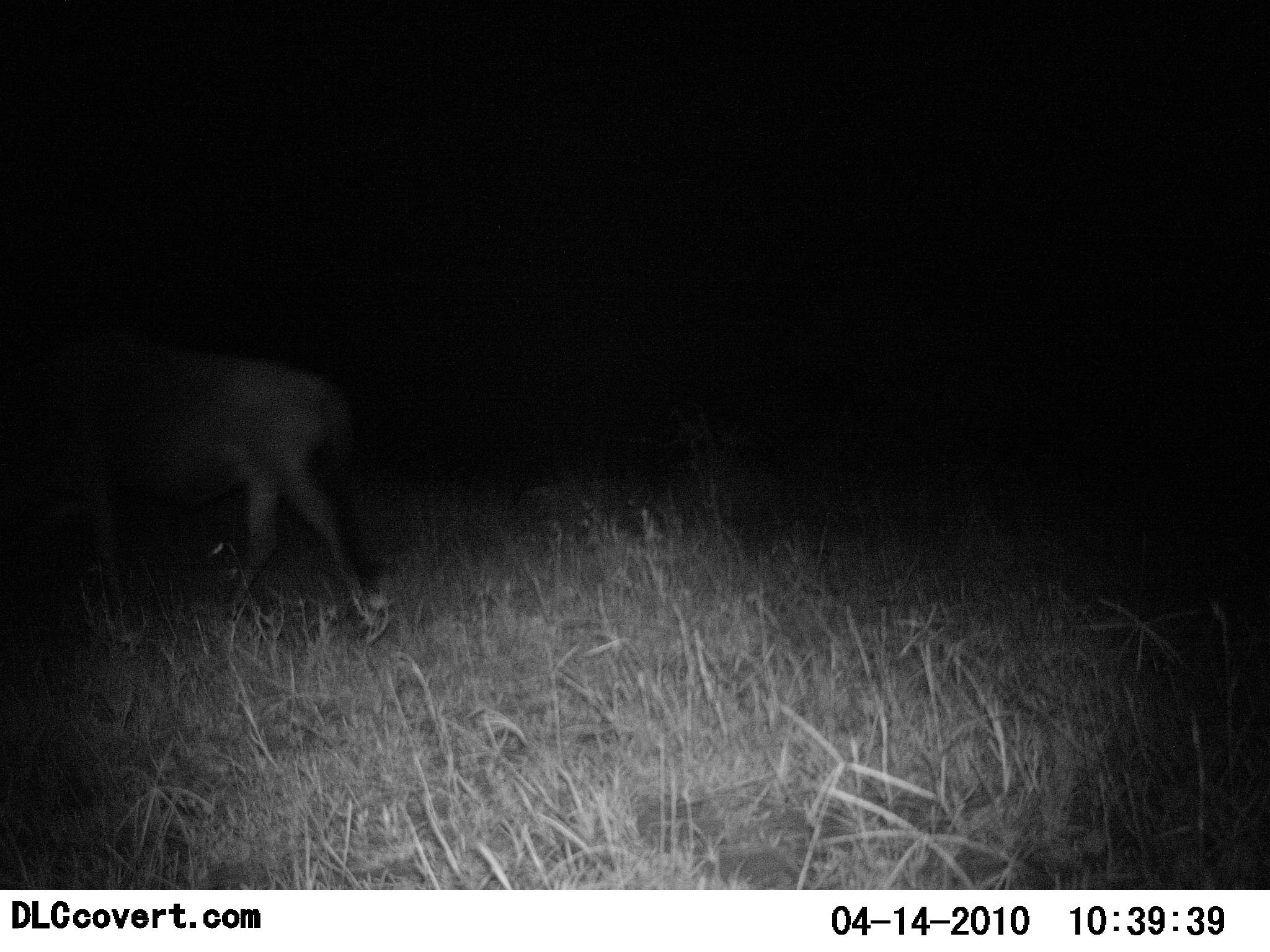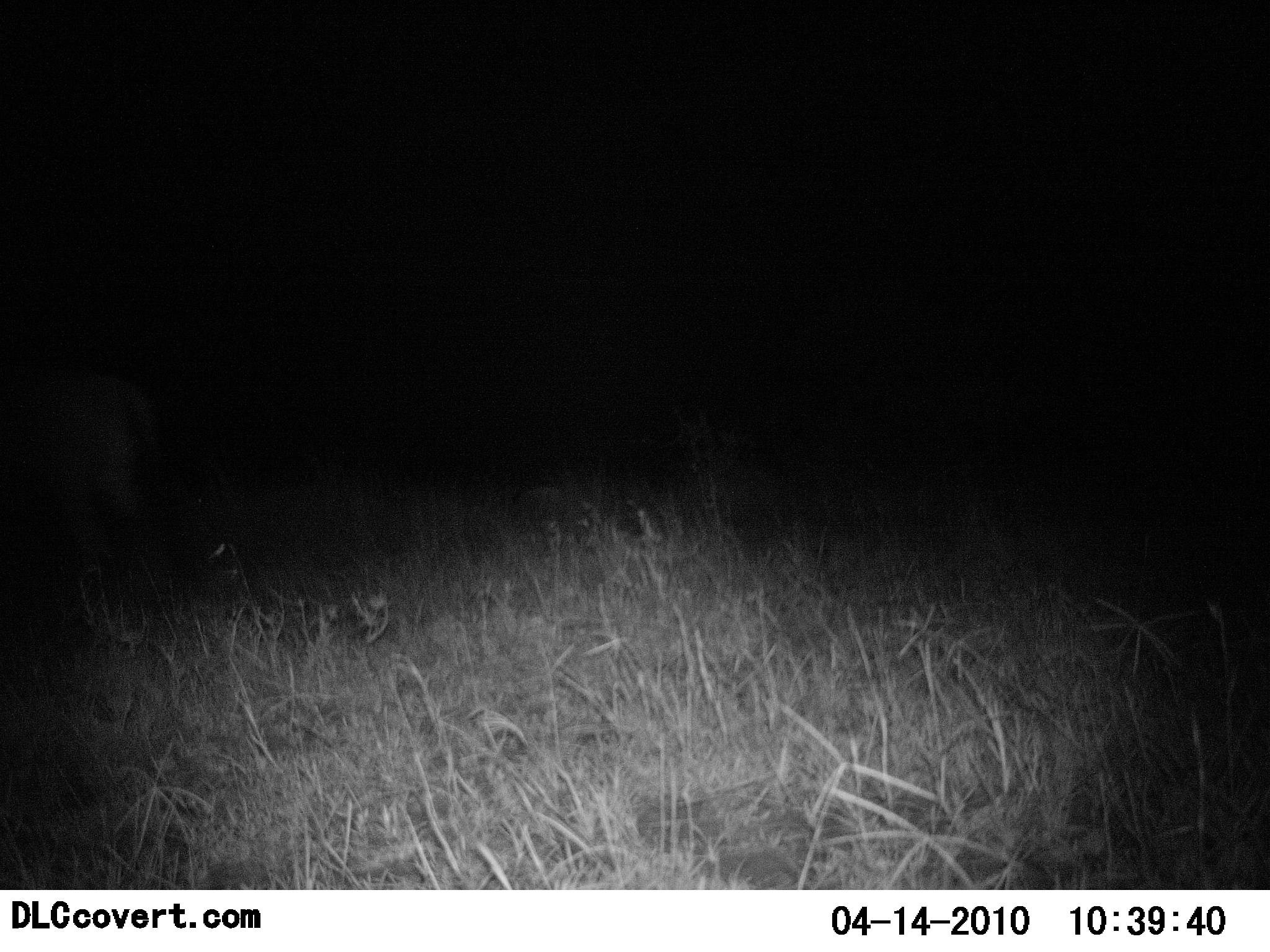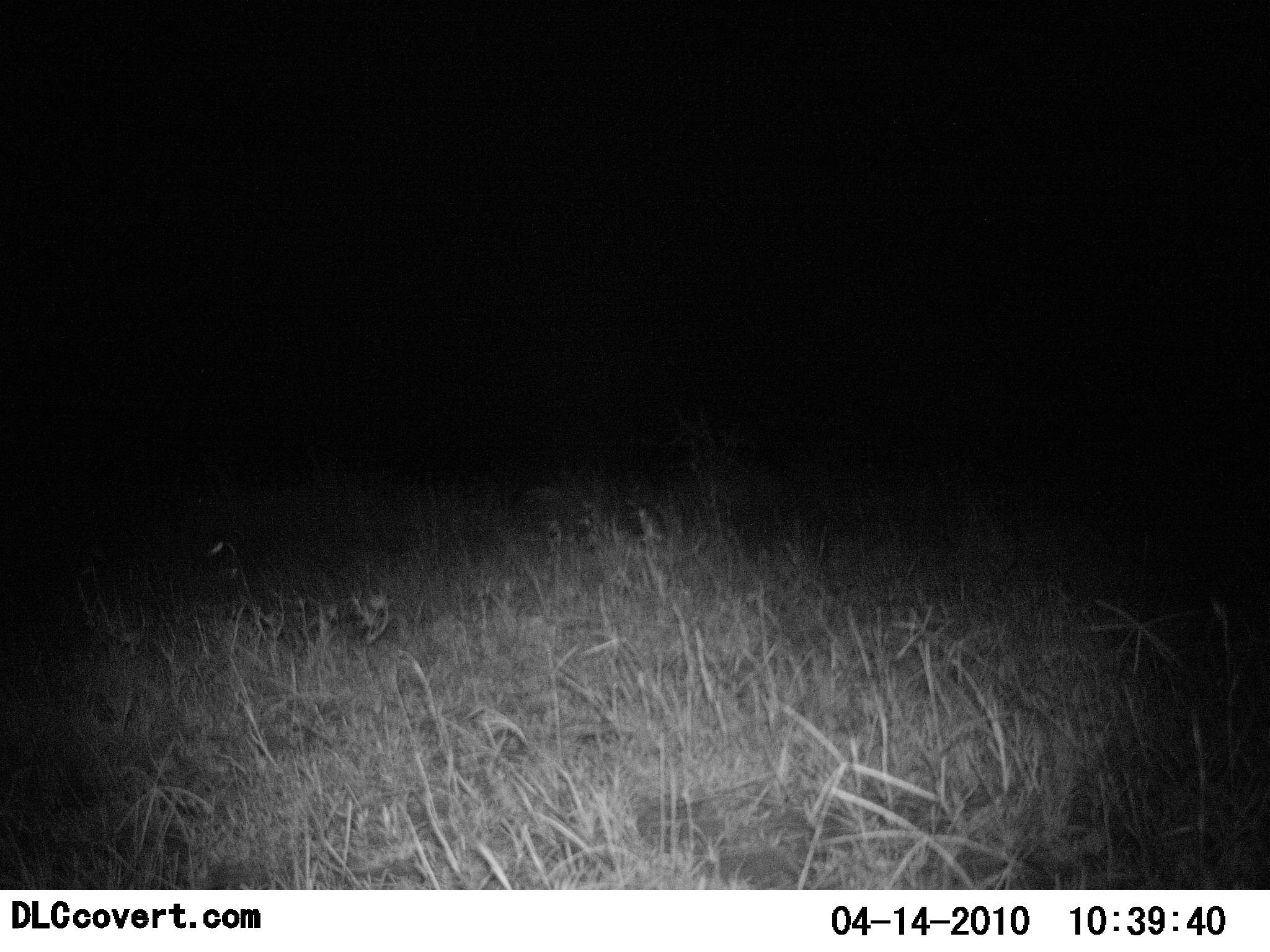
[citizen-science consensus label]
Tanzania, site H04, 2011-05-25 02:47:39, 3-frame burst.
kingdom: Animalia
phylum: Chordata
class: Mammalia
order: Artiodactyla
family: Bovidae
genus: Connochaetes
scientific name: Connochaetes taurinus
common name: blue wildebeest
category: wildebeest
Wildebeest (blue wildebeest) (Connochaetes taurinus), count 1. Behavior (volunteer vote fractions): standing 0%, resting 0%, moving 100%, interacting 0%. Young present (vote fraction): 0%. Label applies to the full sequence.